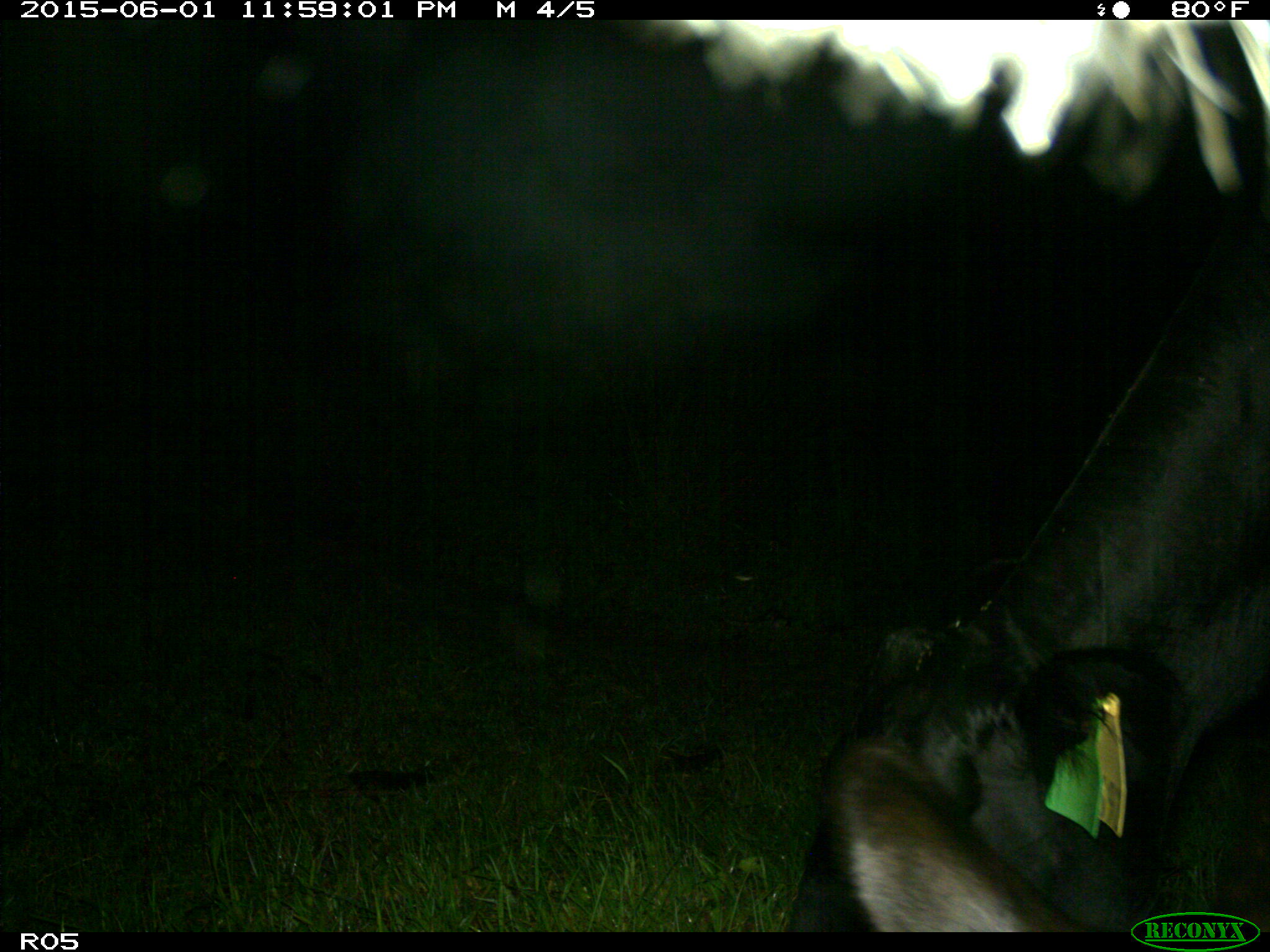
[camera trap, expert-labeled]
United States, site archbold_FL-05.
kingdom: Animalia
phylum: Chordata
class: Mammalia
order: Artiodactyla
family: Bovidae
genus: Bos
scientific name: Bos taurus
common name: domestic cow